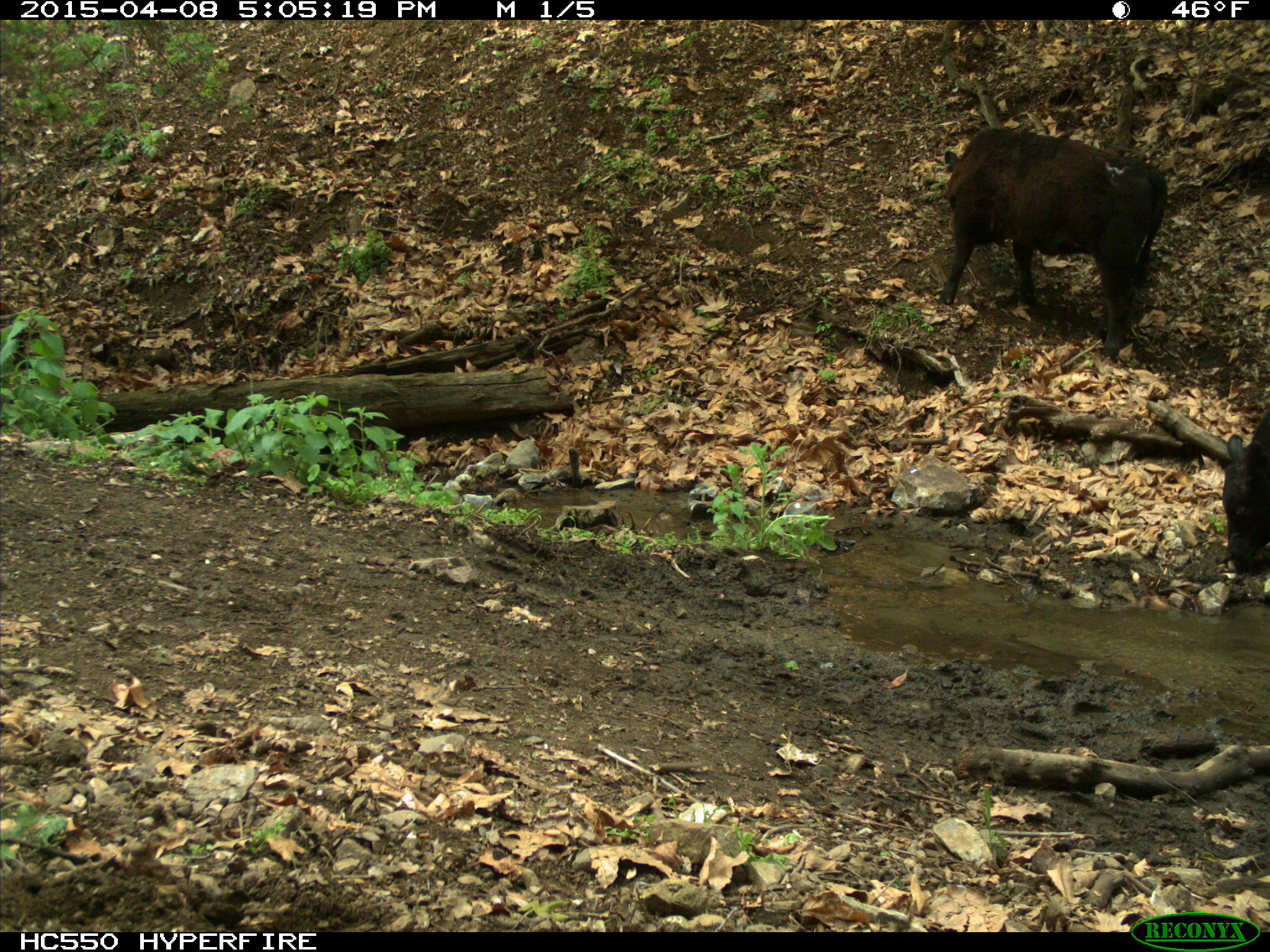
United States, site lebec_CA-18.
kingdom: Animalia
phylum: Chordata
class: Mammalia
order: Artiodactyla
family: Bovidae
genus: Bos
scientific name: Bos taurus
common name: domestic cow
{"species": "Bos taurus (domestic cow)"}